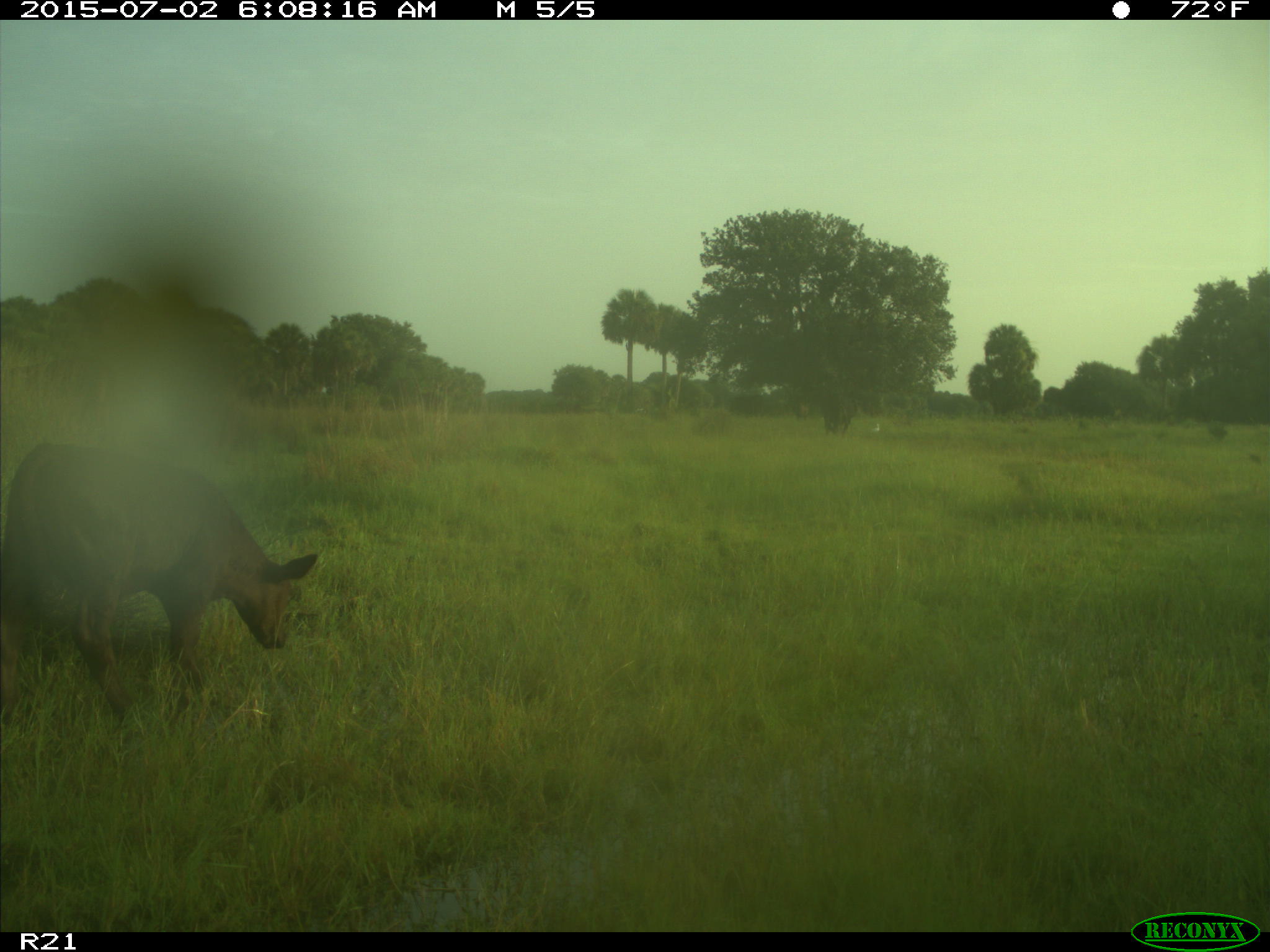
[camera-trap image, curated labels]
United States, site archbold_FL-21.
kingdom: Animalia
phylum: Chordata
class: Mammalia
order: Artiodactyla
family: Bovidae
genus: Bos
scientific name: Bos taurus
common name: domestic cow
Bos taurus (domestic cow).